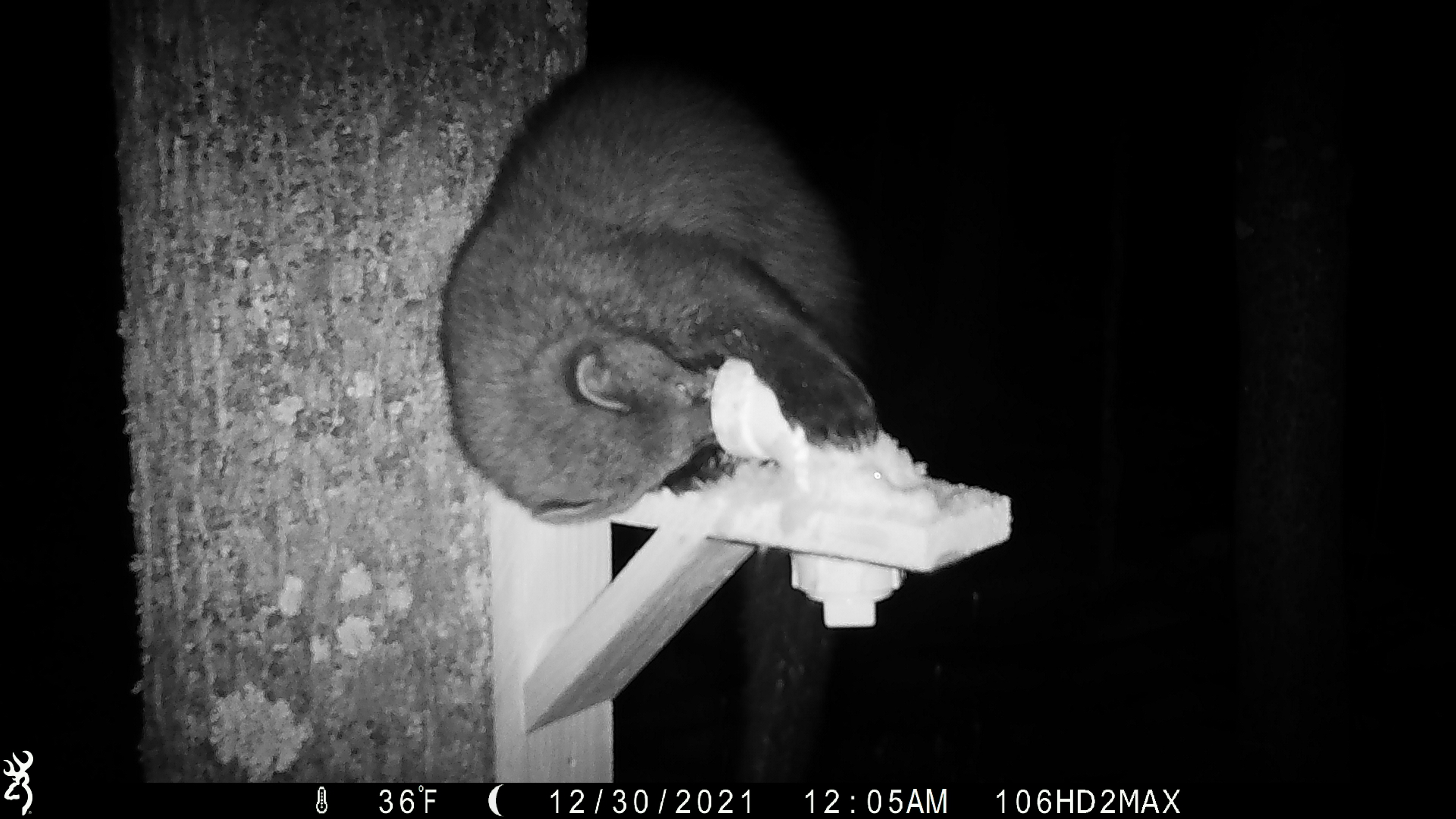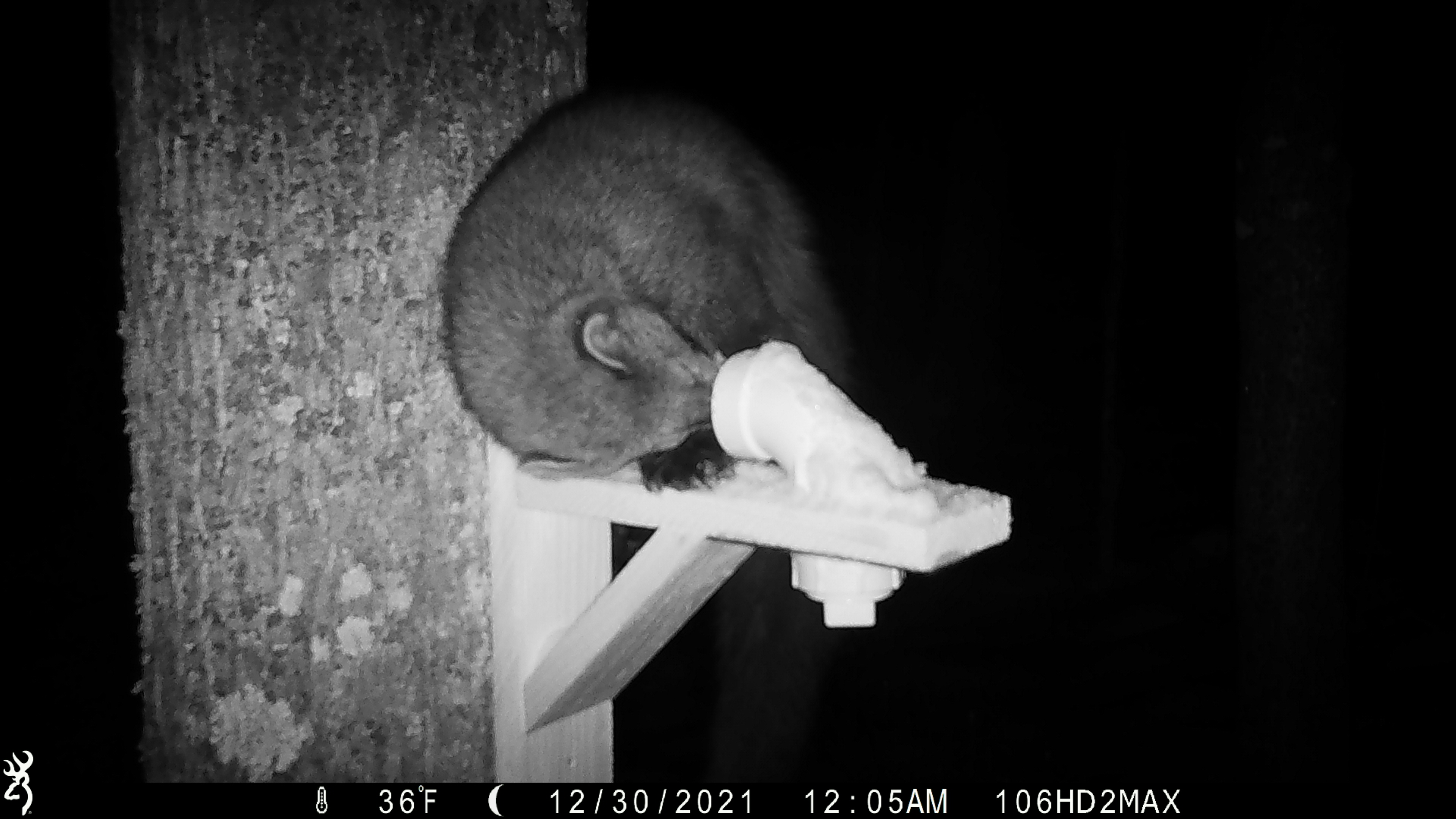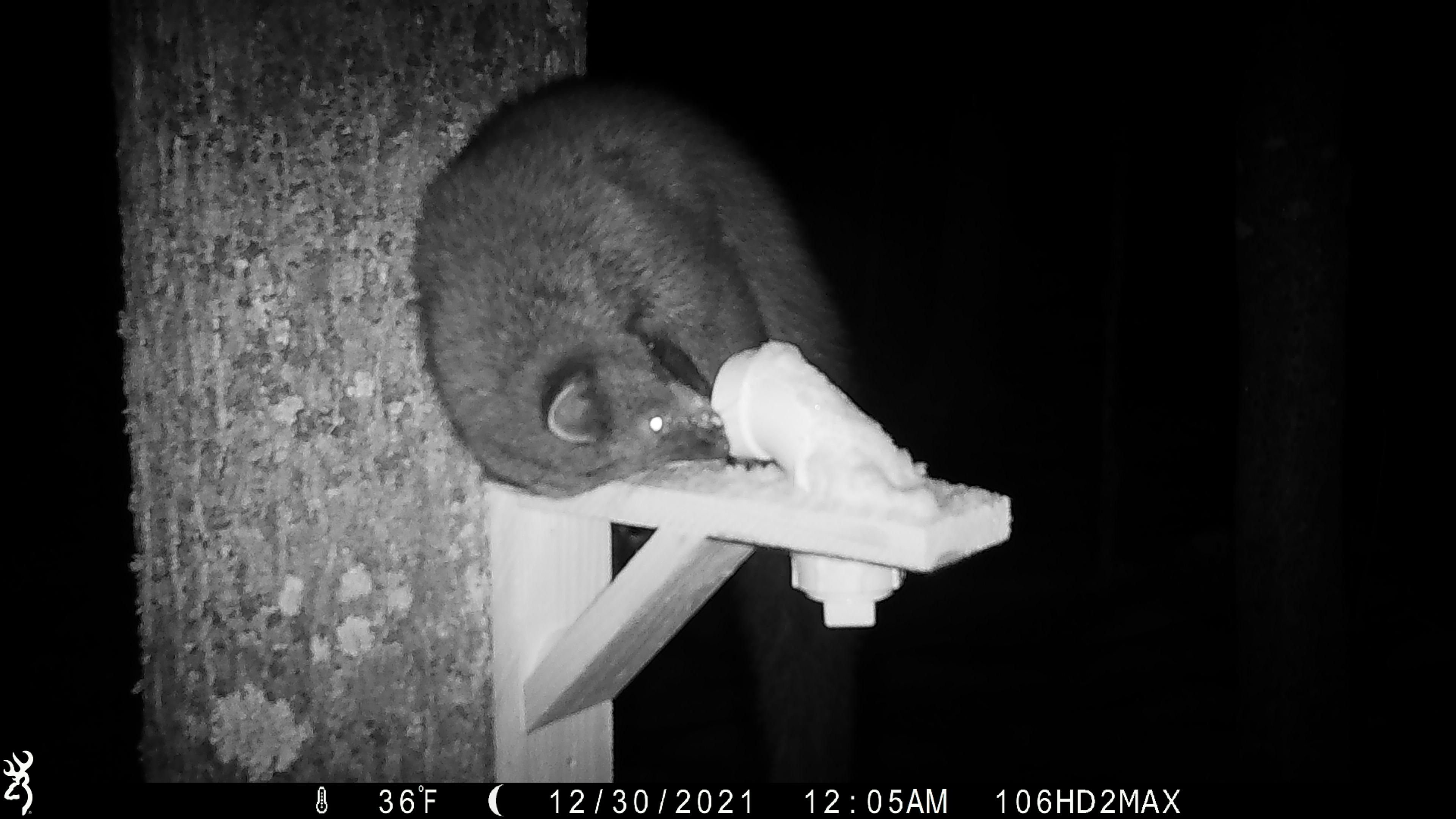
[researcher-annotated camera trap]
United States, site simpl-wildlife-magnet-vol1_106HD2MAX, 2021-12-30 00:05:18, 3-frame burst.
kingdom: Animalia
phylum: Chordata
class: Mammalia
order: Carnivora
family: Mustelidae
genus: Pekania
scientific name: Pekania pennanti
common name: fisher